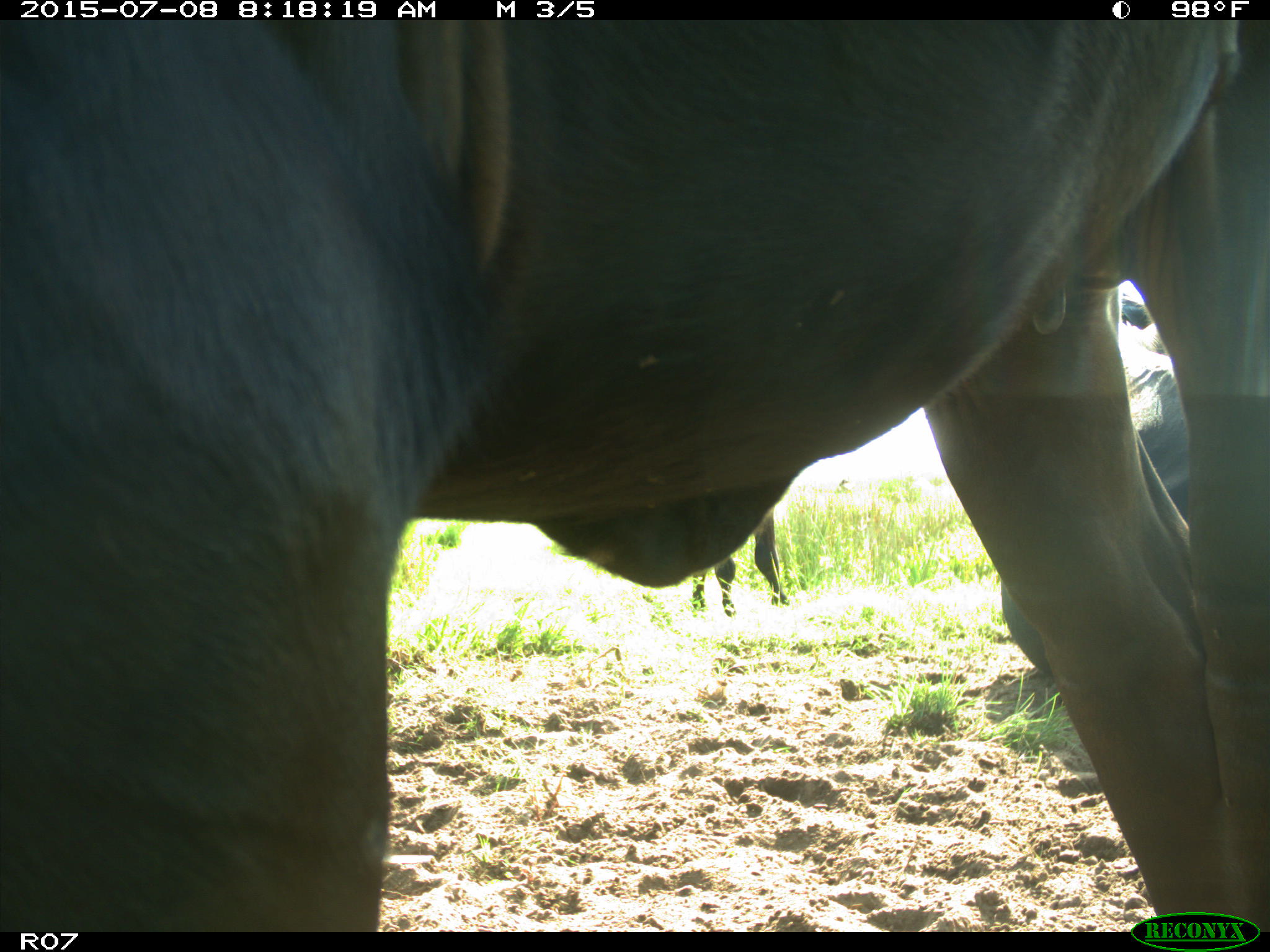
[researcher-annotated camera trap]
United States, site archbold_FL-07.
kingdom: Animalia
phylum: Chordata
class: Mammalia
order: Artiodactyla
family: Bovidae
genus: Bos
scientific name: Bos taurus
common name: domestic cow